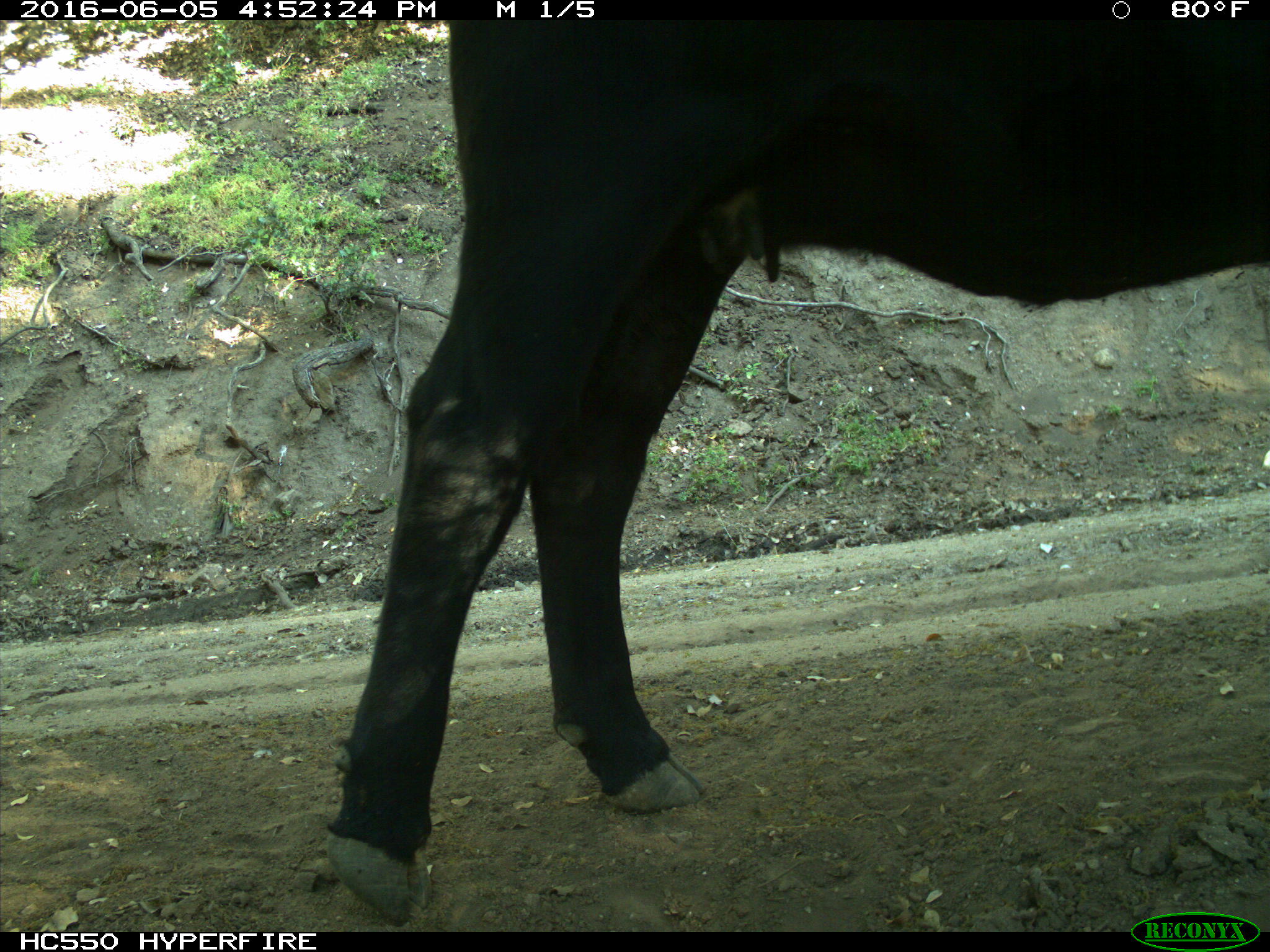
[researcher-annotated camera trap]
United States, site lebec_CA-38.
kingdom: Animalia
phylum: Chordata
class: Mammalia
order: Artiodactyla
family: Bovidae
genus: Bos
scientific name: Bos taurus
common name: domestic cow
Bos taurus (domestic cow).